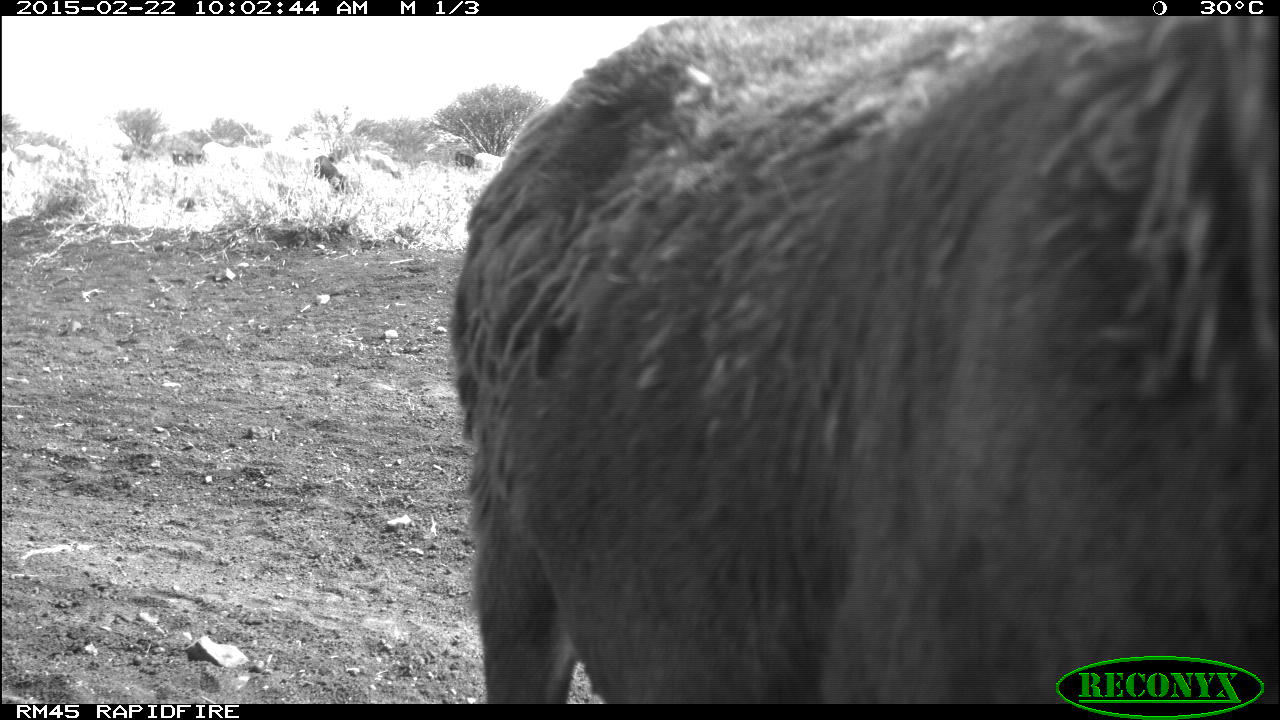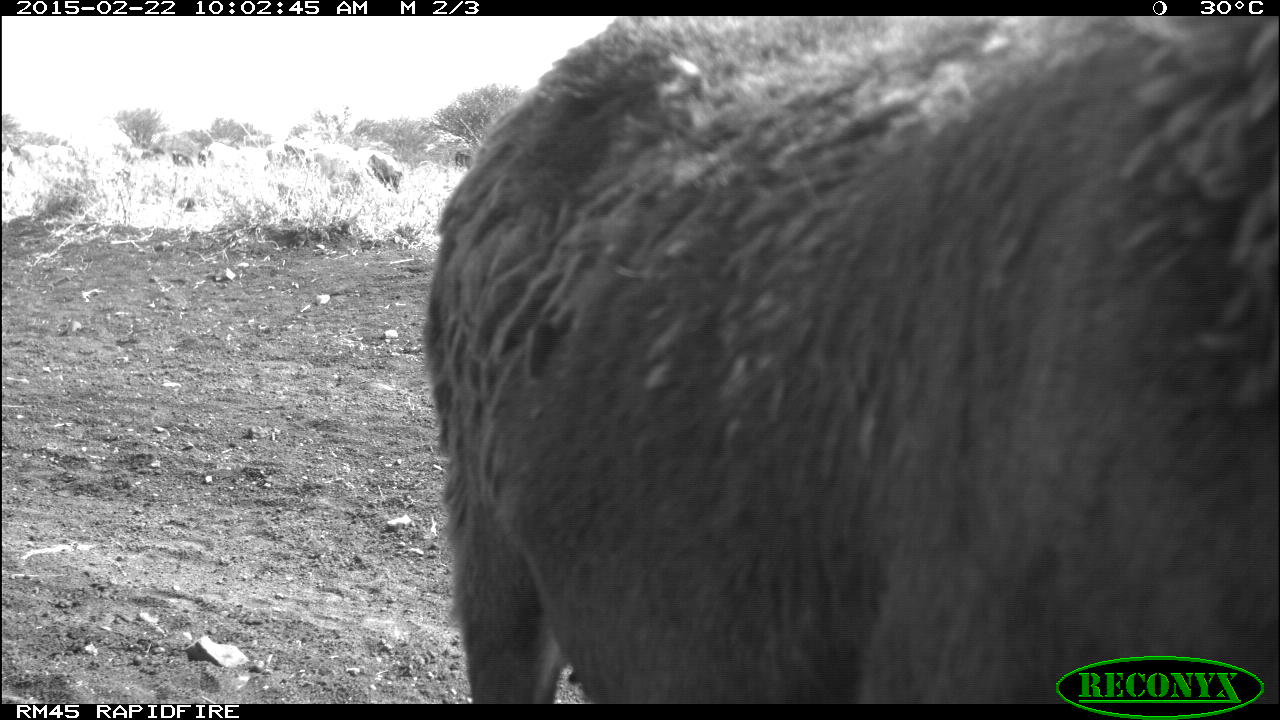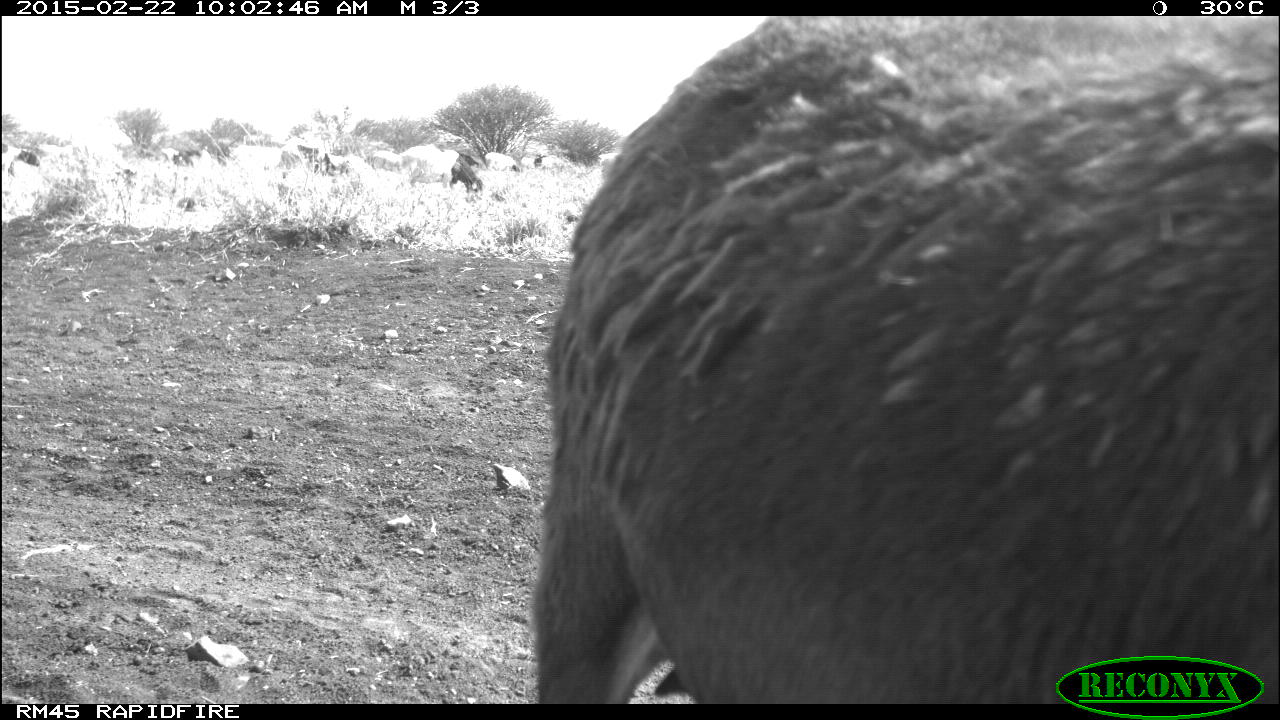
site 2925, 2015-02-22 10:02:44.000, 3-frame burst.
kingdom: Animalia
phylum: Chordata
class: Mammalia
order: Artiodactyla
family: Bovidae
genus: Ovis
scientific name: Ovis aries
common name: domestic sheep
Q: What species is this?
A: Ovis aries (domestic sheep).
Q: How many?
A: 1.